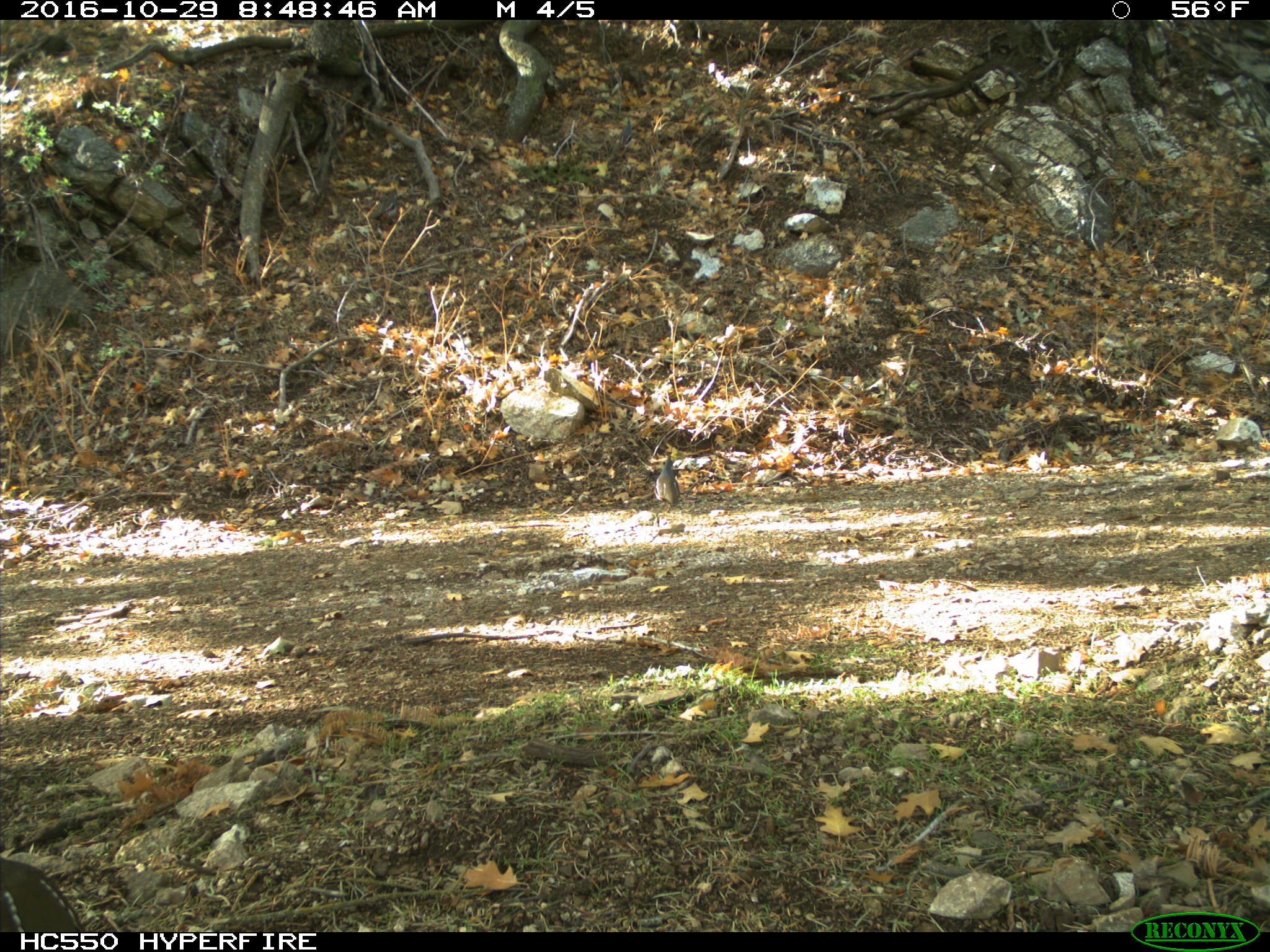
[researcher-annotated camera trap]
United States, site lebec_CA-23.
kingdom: Animalia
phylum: Chordata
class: Aves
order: Galliformes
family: Odontophoridae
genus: Callipepla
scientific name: Callipepla californica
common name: california quail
Callipepla californica (california quail).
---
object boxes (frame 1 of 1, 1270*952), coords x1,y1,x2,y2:
animal: 0,858,90,933; 652,453,682,505